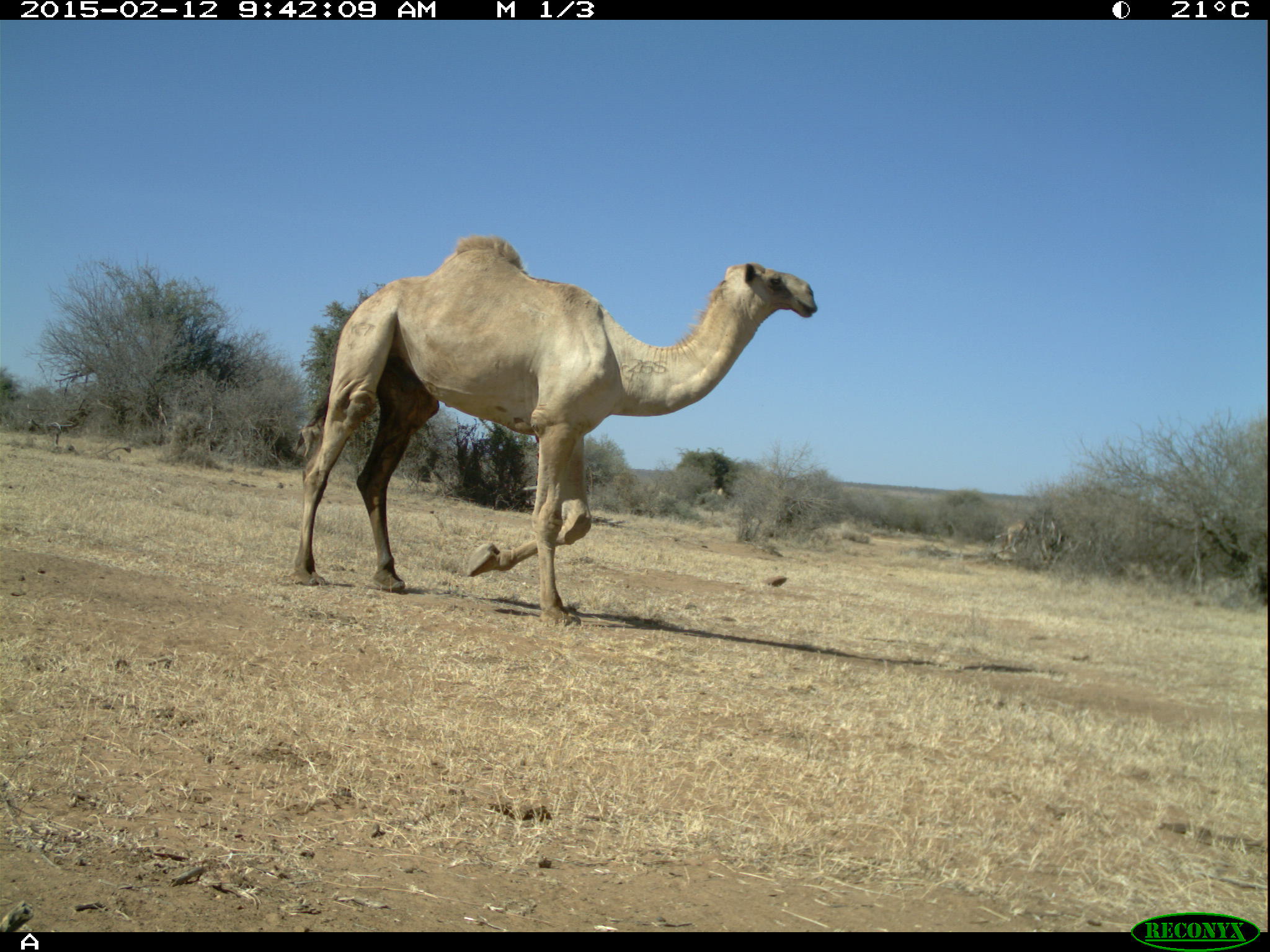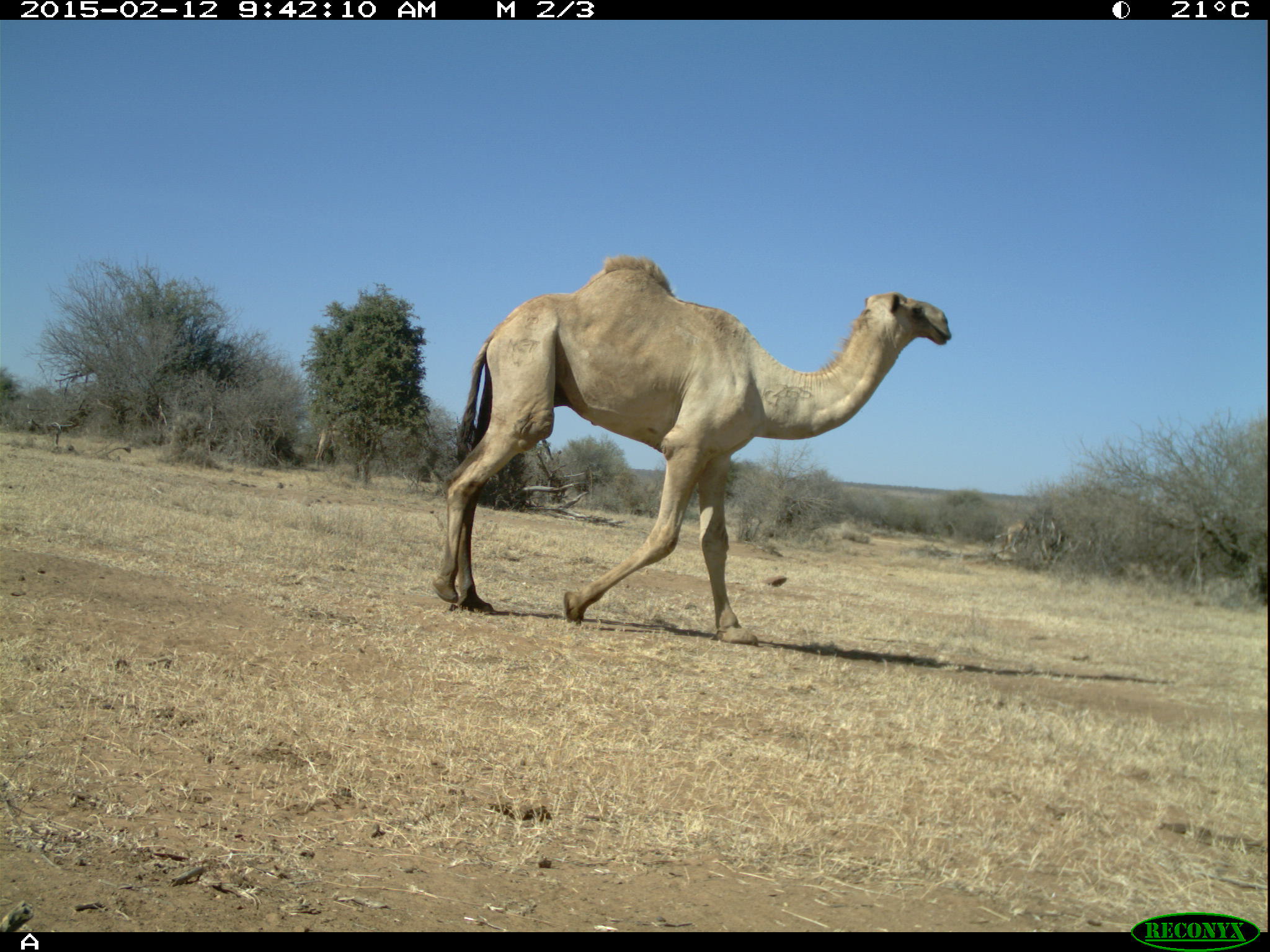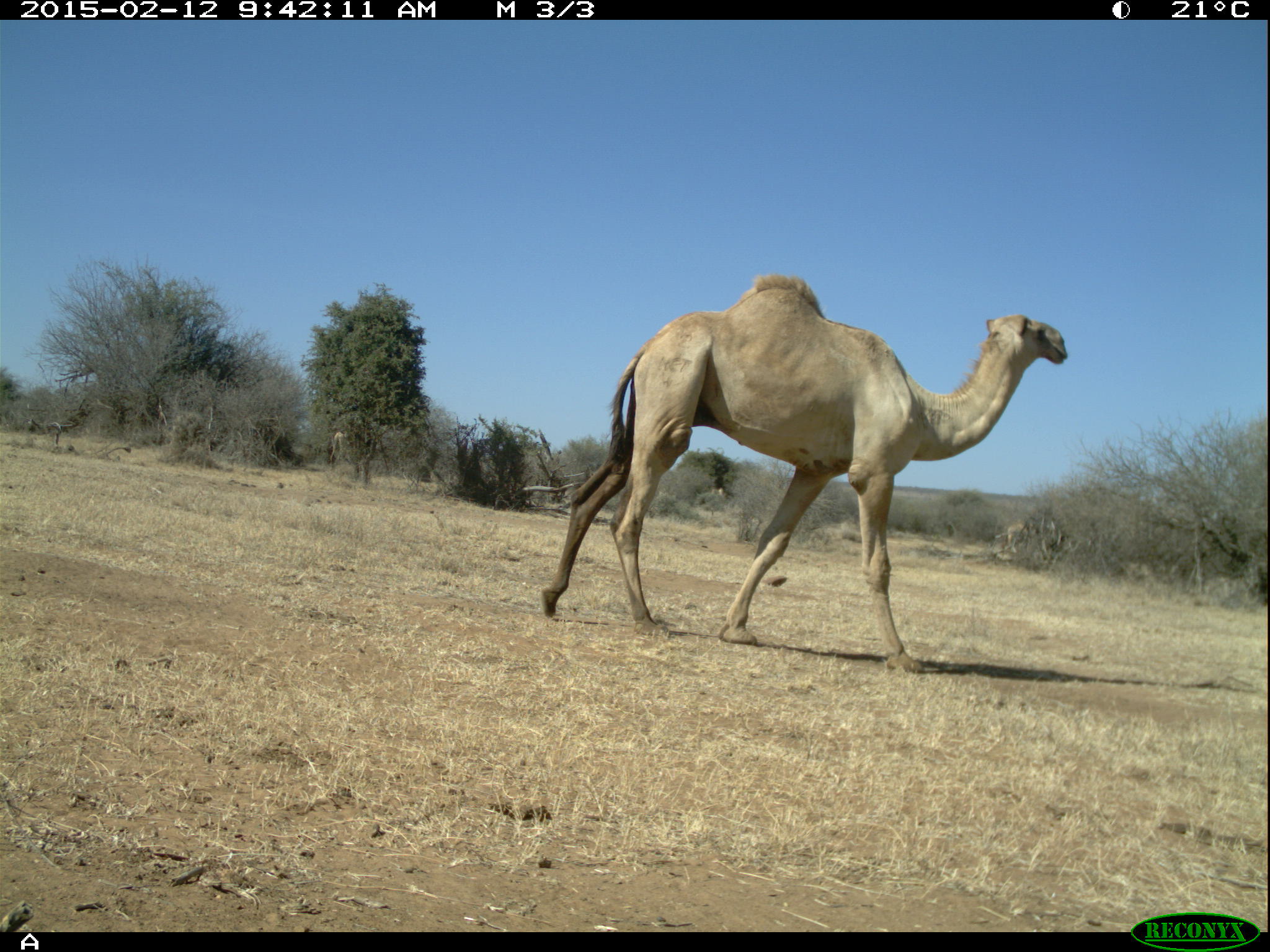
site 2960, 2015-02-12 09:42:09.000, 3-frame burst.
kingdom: Animalia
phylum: Chordata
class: Mammalia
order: Artiodactyla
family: Camelidae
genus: Camelus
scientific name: Camelus dromedarius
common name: dromedary camel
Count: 1.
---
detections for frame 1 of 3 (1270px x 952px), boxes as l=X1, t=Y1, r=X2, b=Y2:
camelus dromedarius: l=292, t=237, r=818, b=630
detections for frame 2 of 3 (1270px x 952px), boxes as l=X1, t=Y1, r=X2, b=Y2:
camelus dromedarius: l=432, t=255, r=951, b=644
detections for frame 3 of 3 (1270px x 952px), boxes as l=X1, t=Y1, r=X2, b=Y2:
camelus dromedarius: l=535, t=272, r=1069, b=673